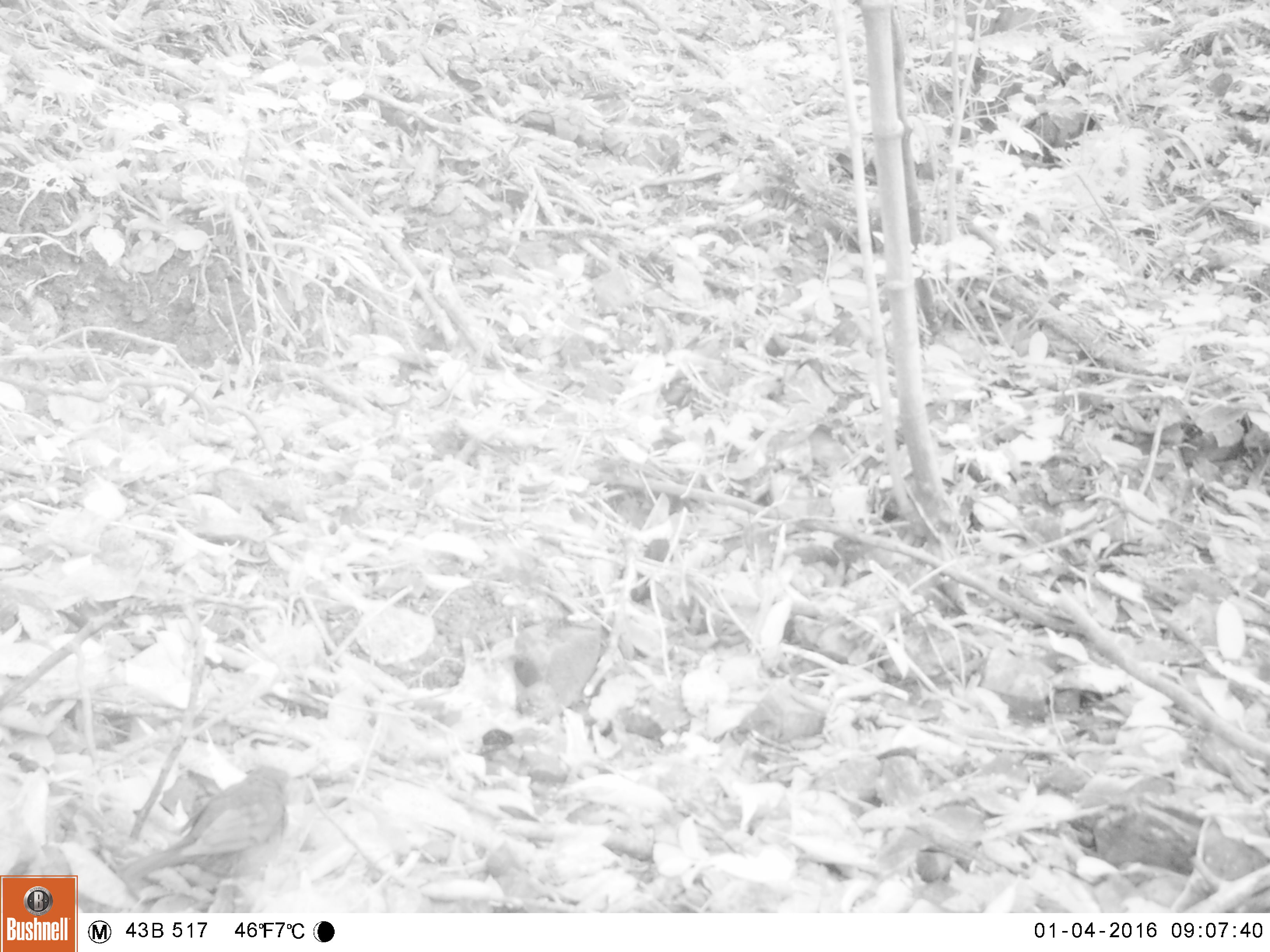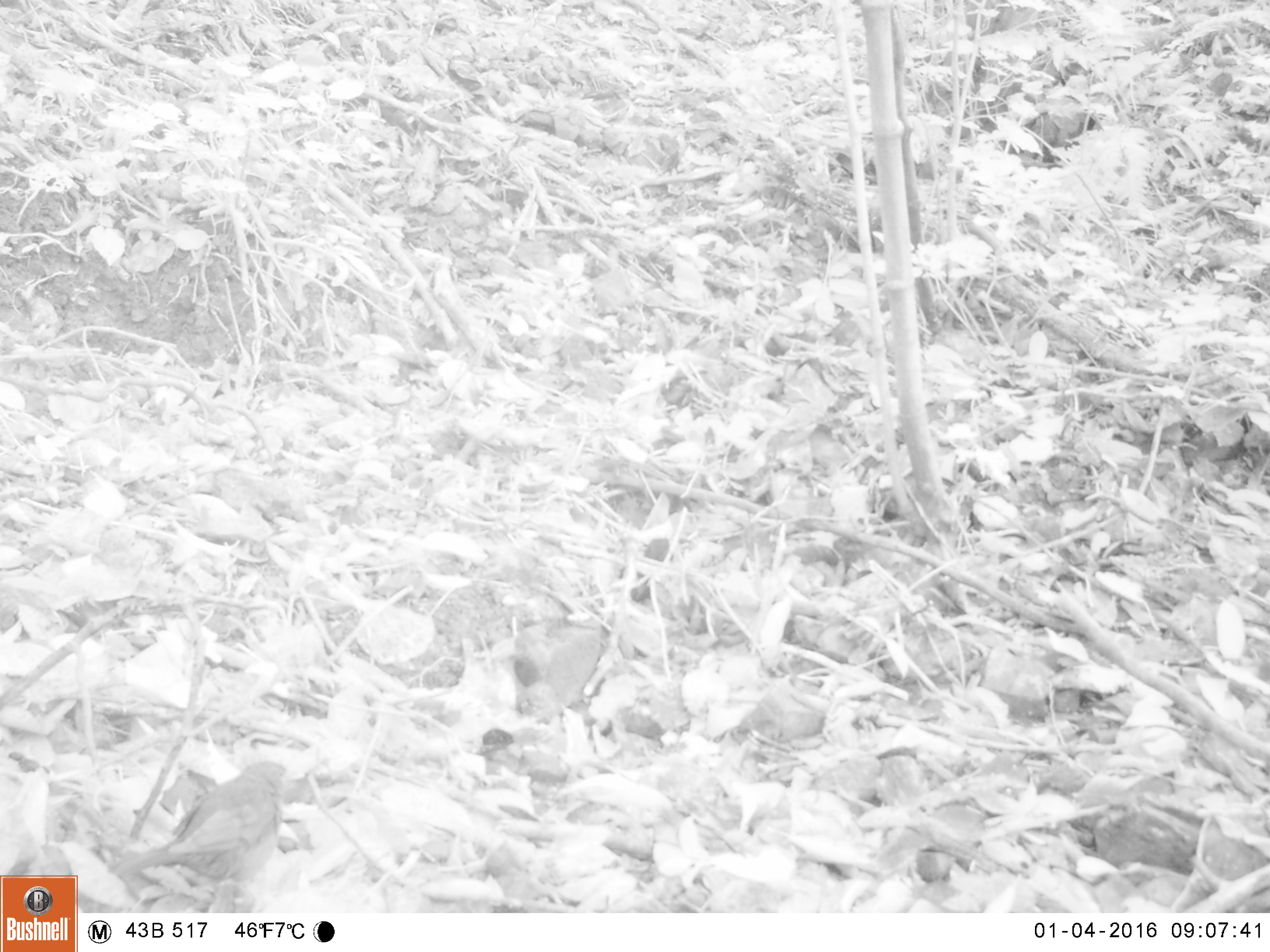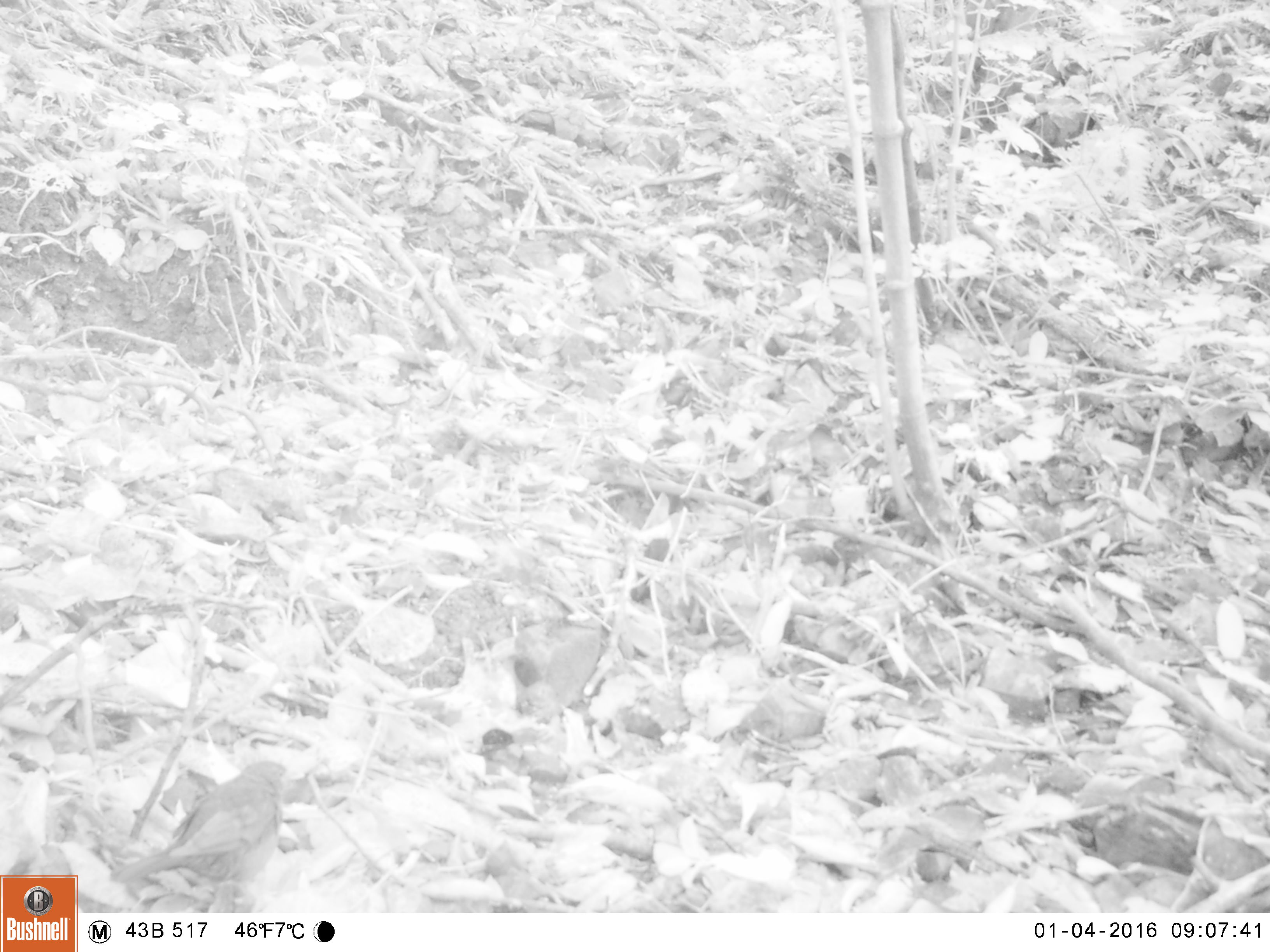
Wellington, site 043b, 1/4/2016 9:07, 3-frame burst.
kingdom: Animalia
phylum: Chordata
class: Aves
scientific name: Aves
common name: bird